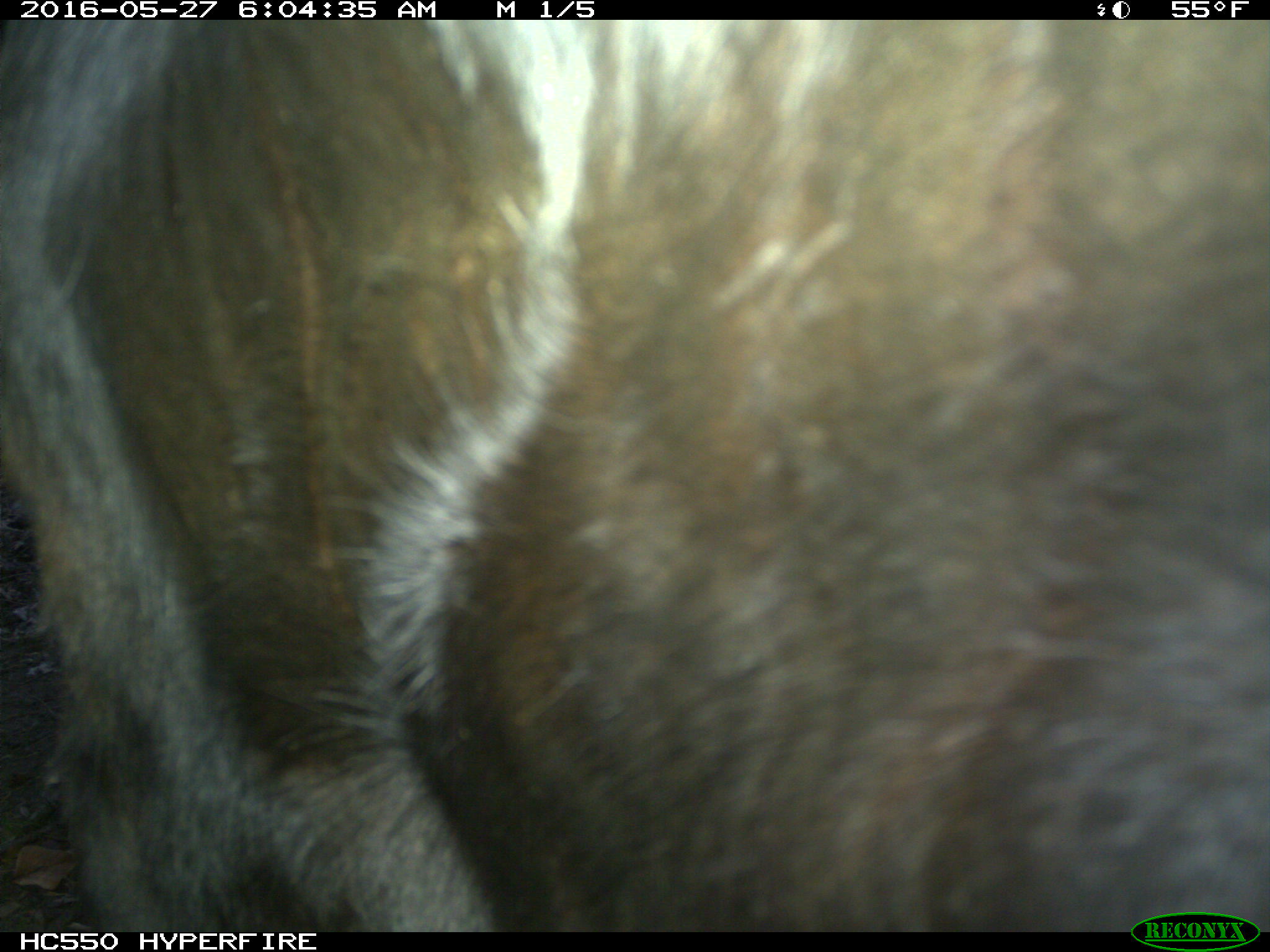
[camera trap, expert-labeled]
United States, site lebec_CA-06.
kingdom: Animalia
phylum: Chordata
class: Mammalia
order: Artiodactyla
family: Bovidae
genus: Bos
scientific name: Bos taurus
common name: domestic cow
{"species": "Bos taurus (domestic cow)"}